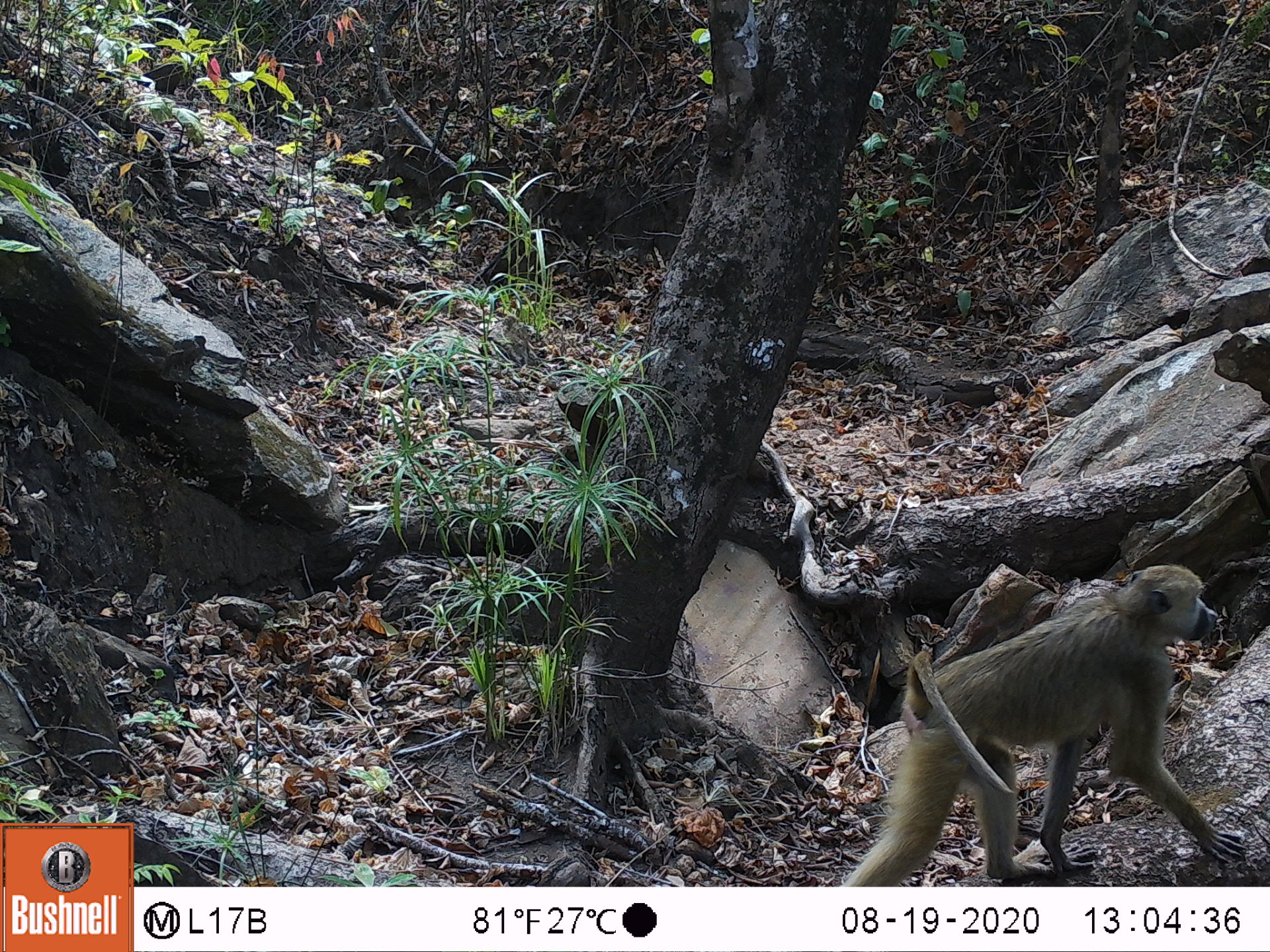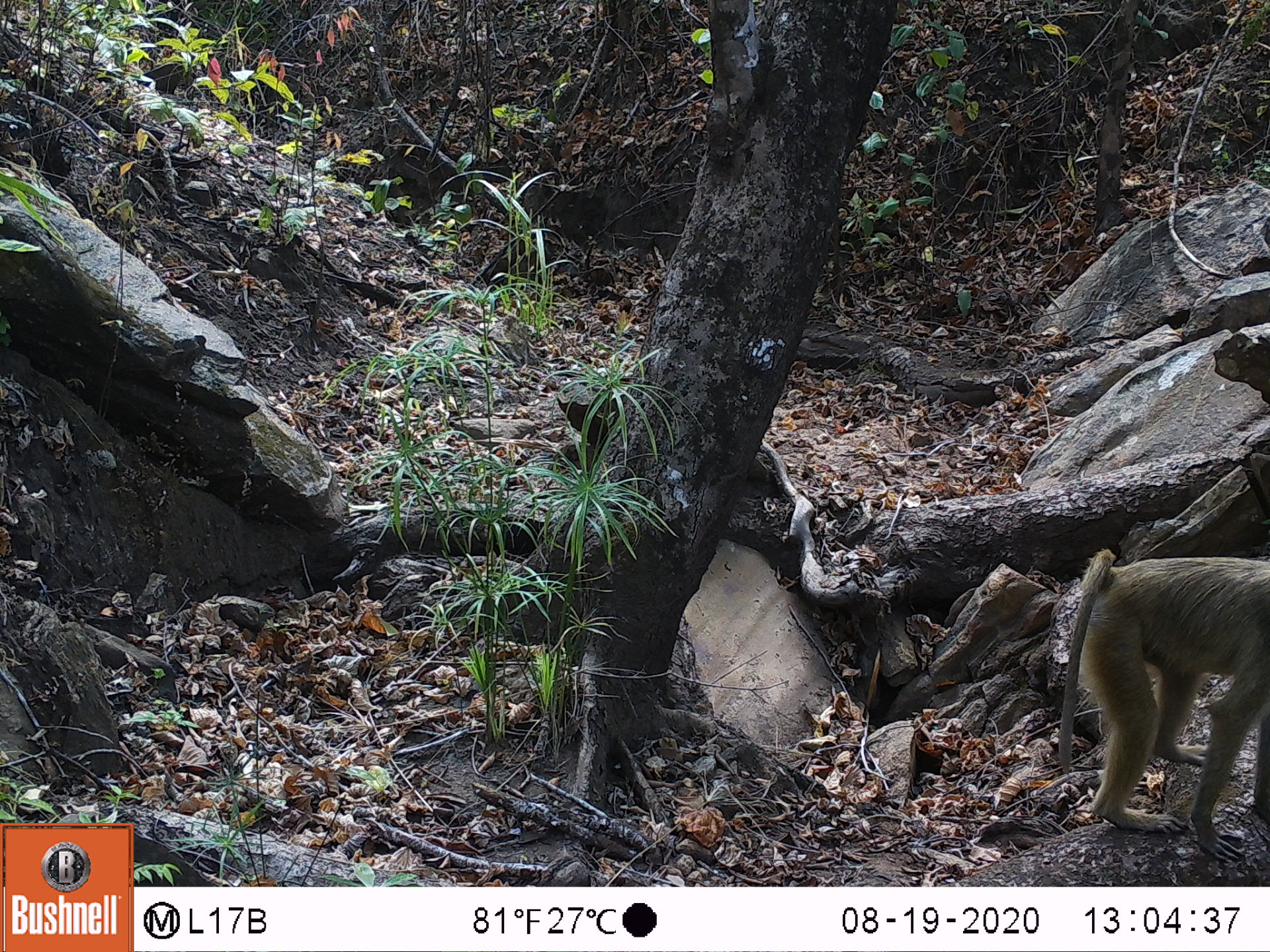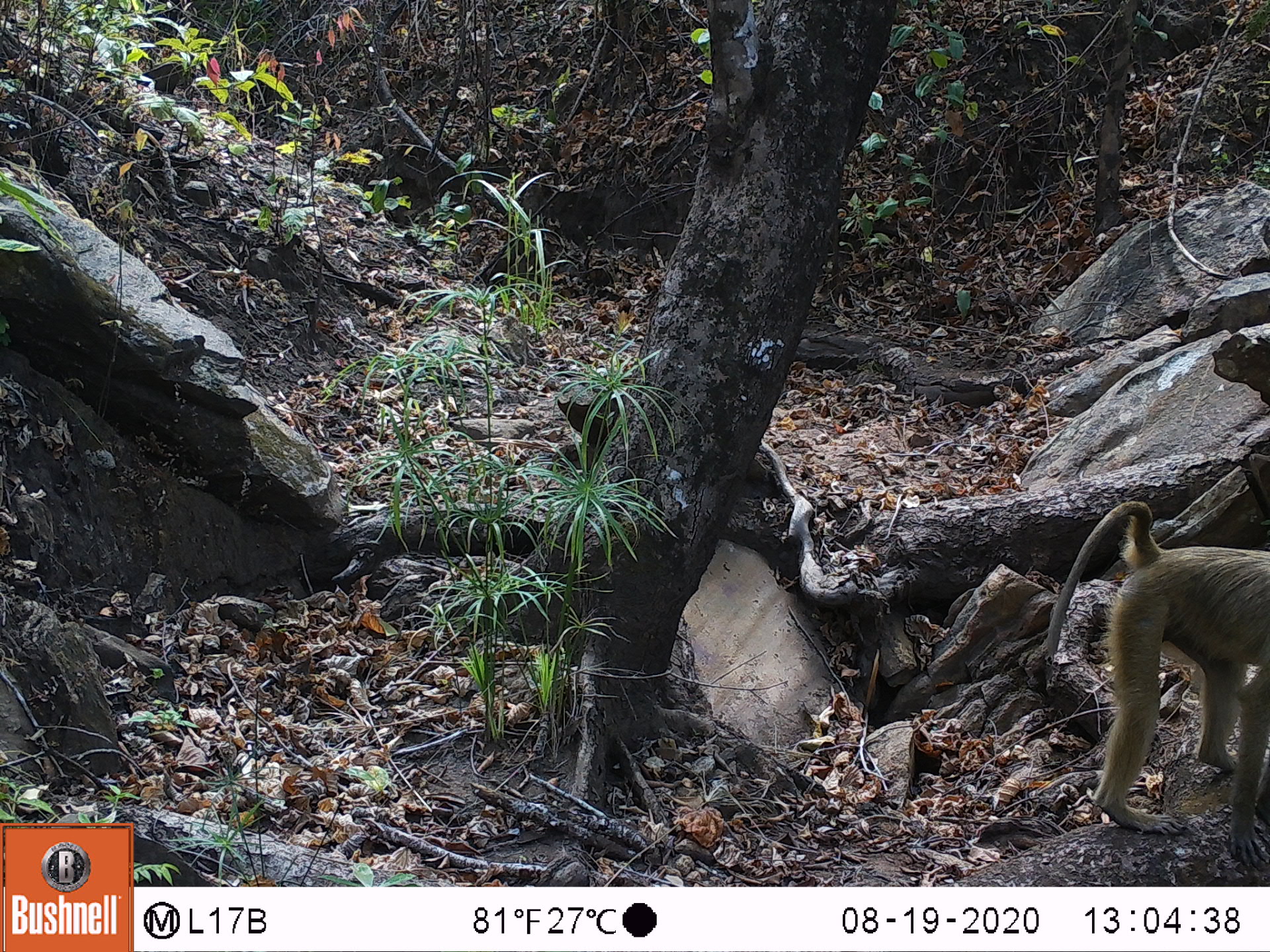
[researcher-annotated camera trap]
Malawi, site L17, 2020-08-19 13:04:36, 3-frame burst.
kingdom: Animalia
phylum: Chordata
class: Mammalia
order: Primates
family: Cercopithecidae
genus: Papio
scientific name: Papio cynocephalus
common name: yellow baboon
Yellow baboon (Papio cynocephalus), count 1.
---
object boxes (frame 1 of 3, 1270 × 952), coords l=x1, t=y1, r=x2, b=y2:
yellow baboon: l=838, t=564, r=1214, b=885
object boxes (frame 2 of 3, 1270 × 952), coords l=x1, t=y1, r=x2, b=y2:
yellow baboon: l=1045, t=552, r=1262, b=840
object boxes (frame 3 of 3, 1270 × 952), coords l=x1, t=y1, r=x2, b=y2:
yellow baboon: l=1023, t=475, r=1268, b=808